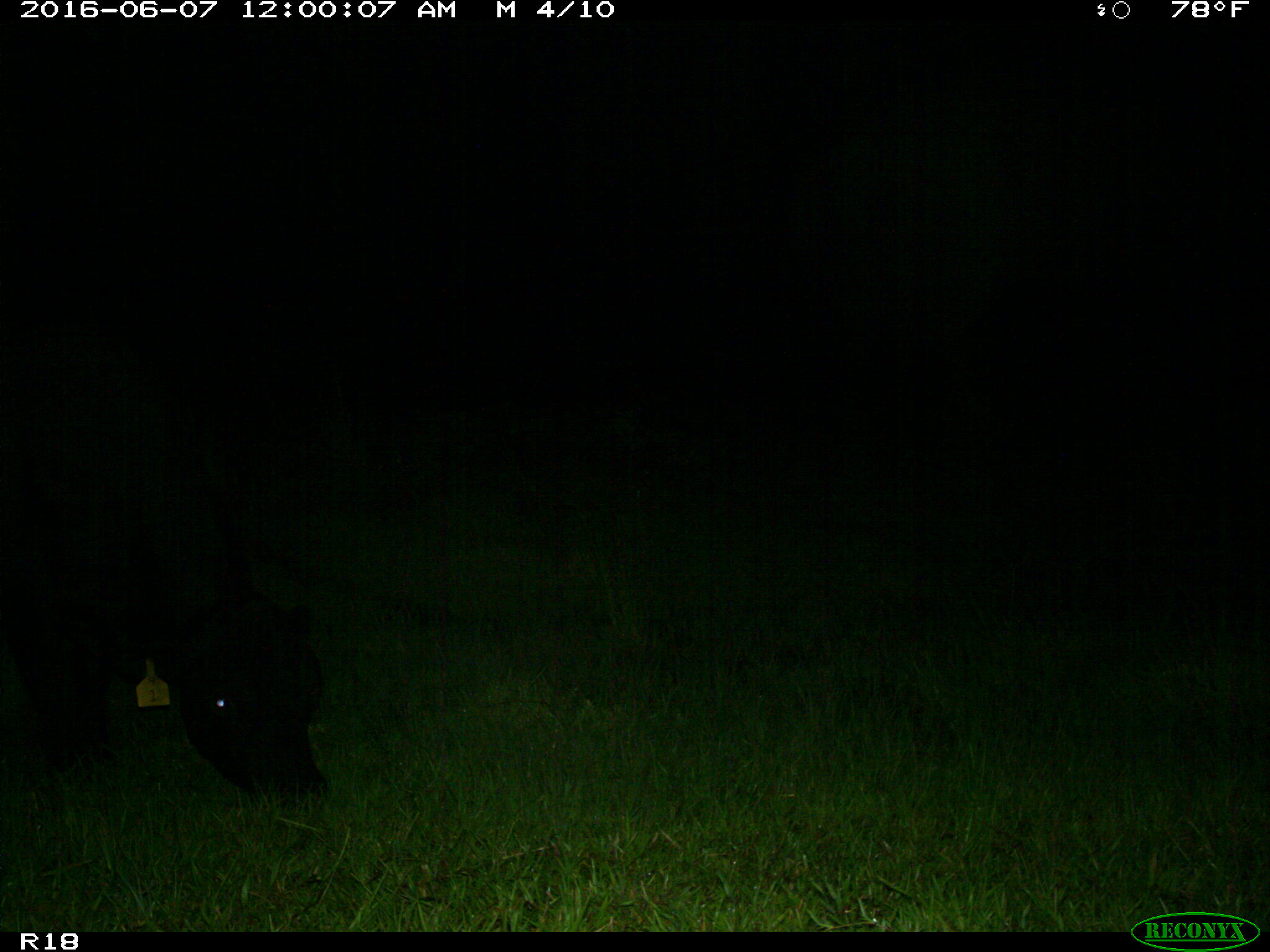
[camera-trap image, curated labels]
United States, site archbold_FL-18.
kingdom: Animalia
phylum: Chordata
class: Mammalia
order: Artiodactyla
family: Bovidae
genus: Bos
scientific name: Bos taurus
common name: domestic cow